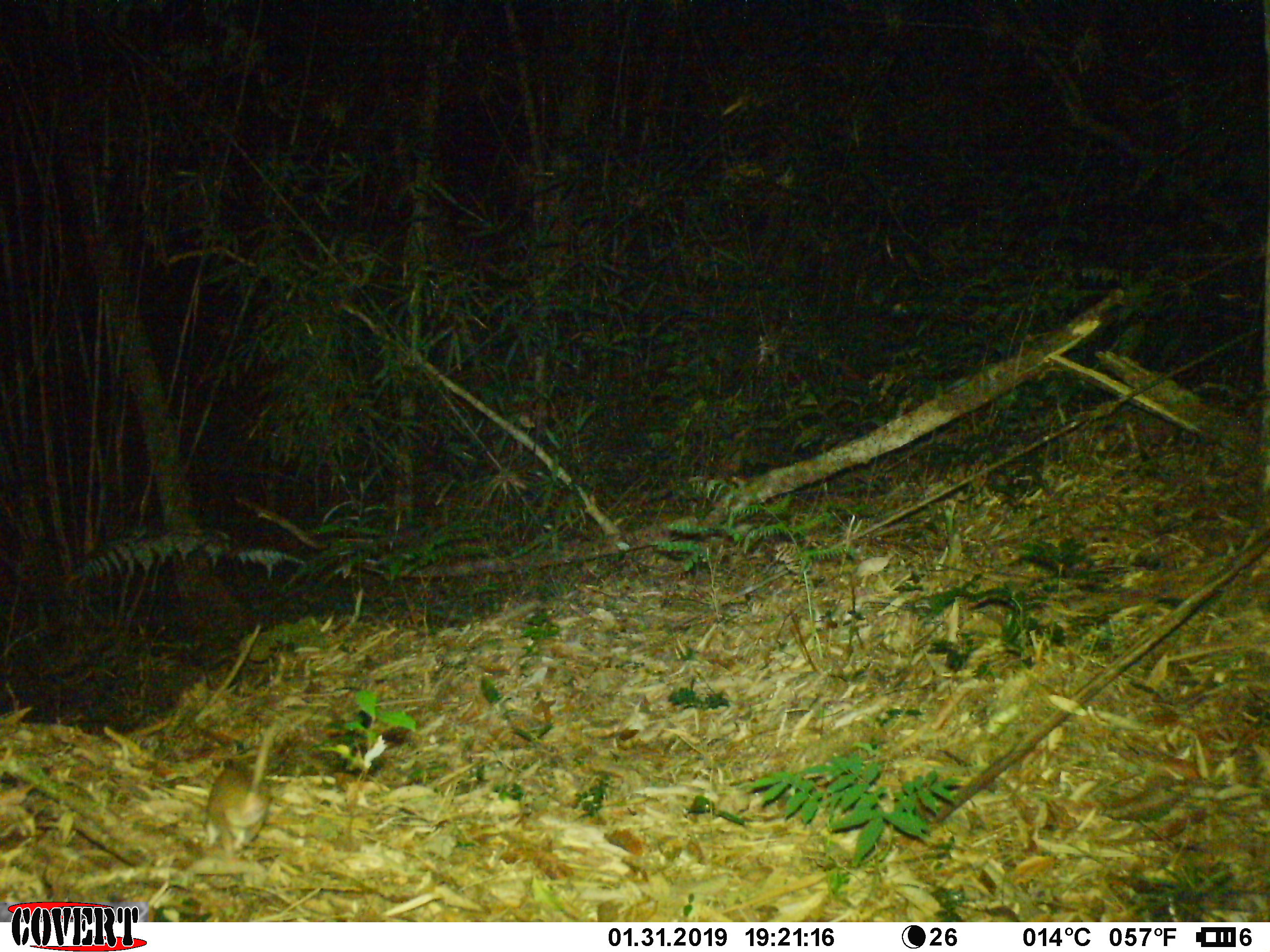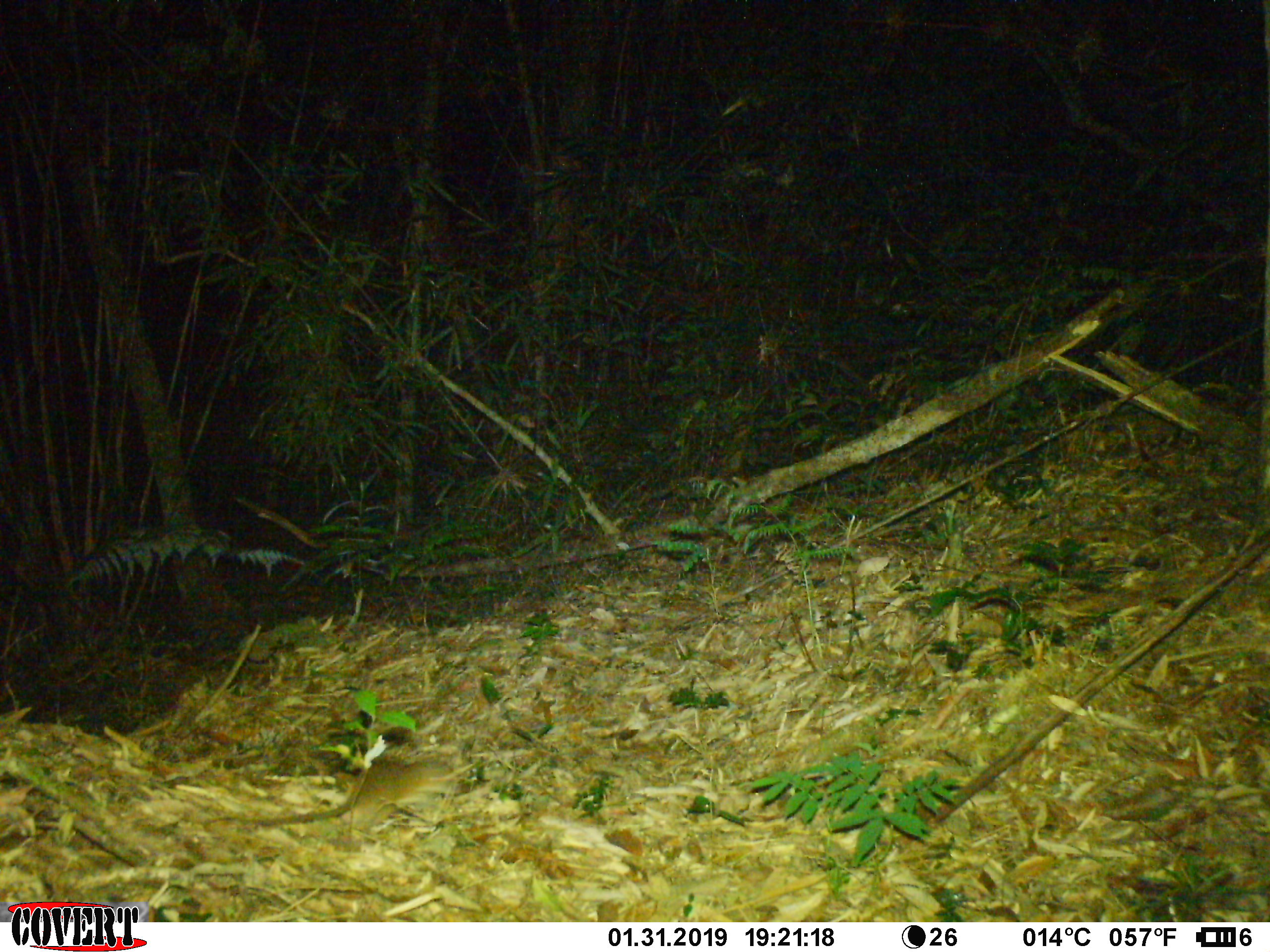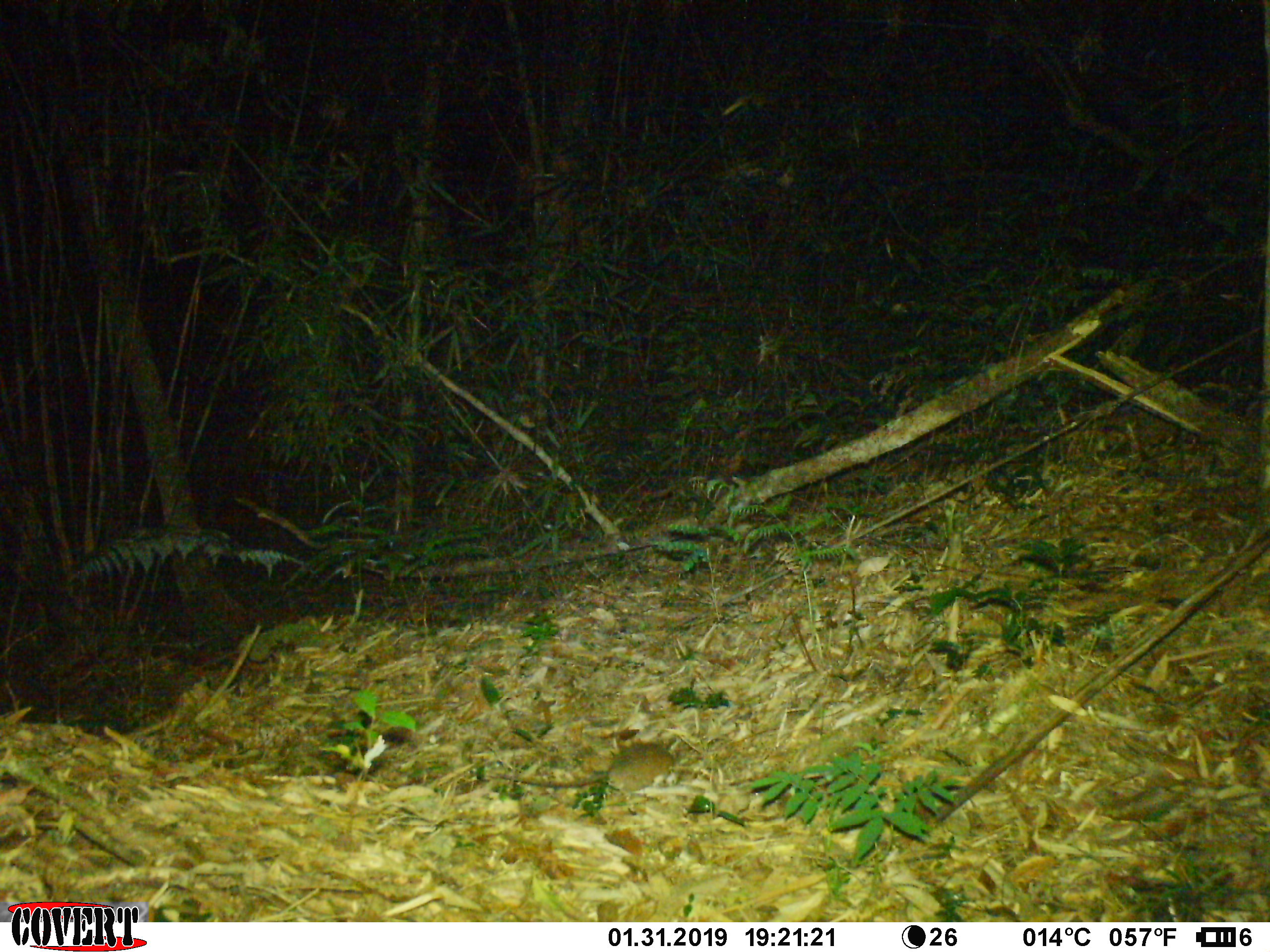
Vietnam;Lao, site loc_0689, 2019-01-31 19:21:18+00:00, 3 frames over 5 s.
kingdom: Animalia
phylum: Chordata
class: Mammalia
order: Rodentia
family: Muridae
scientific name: Muridae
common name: old-world mice and rats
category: unidentified murid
Unidentified murid (old-world mice and rats) (Muridae). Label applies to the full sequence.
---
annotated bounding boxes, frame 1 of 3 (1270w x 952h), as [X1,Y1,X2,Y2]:
unidentified murid: [203,708,313,855]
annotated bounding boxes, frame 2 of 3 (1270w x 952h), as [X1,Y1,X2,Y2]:
unidentified murid: [199,753,454,825]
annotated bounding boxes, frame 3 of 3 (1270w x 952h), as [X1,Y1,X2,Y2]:
unidentified murid: [499,741,677,792]